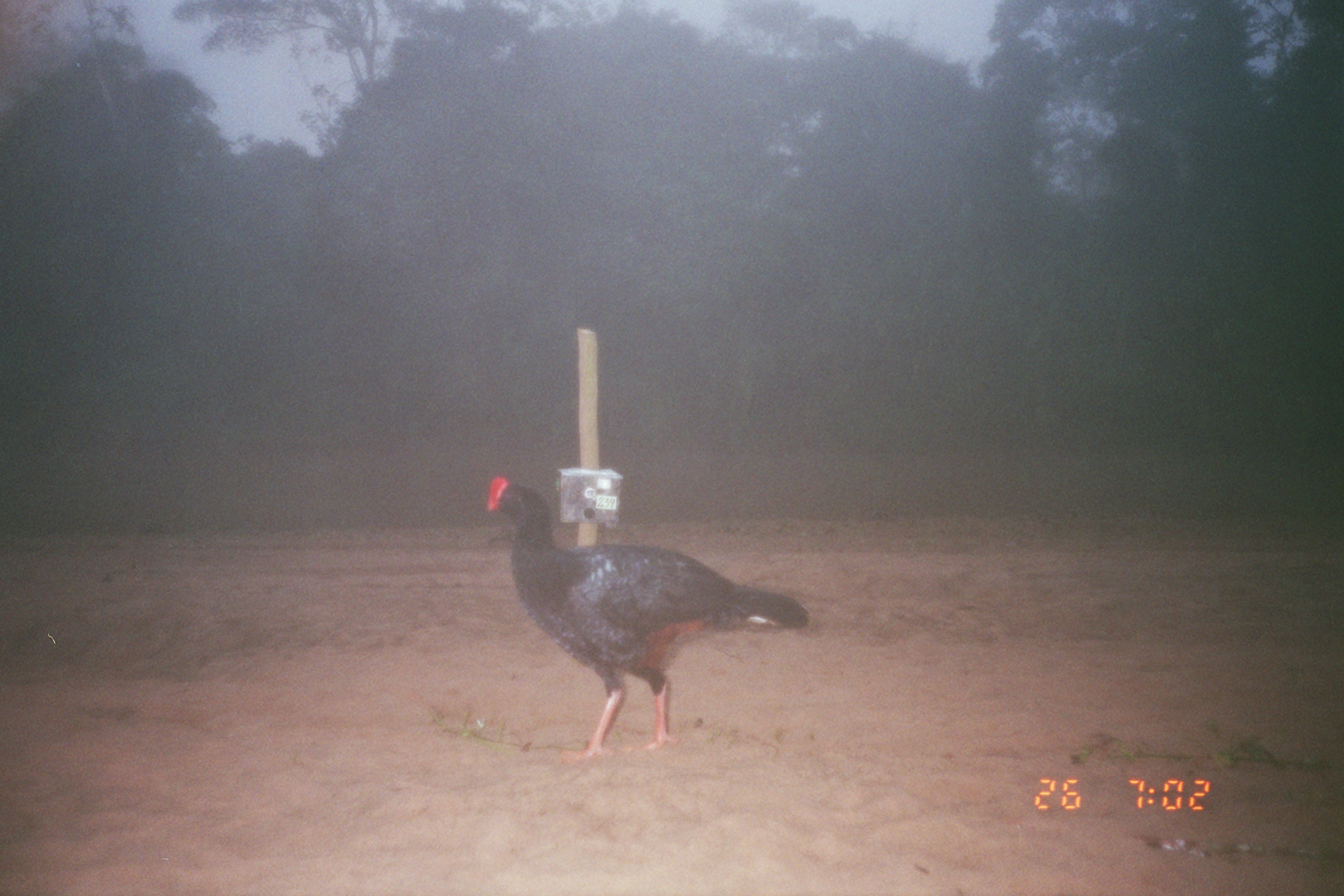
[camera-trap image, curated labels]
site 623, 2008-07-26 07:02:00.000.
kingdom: Animalia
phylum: Chordata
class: Aves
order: Galliformes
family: Cracidae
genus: Mitu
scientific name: Mitu tuberosum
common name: razor-billed curassow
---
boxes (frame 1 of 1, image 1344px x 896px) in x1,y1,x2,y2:
mitu tuberosum: 487,478,809,760